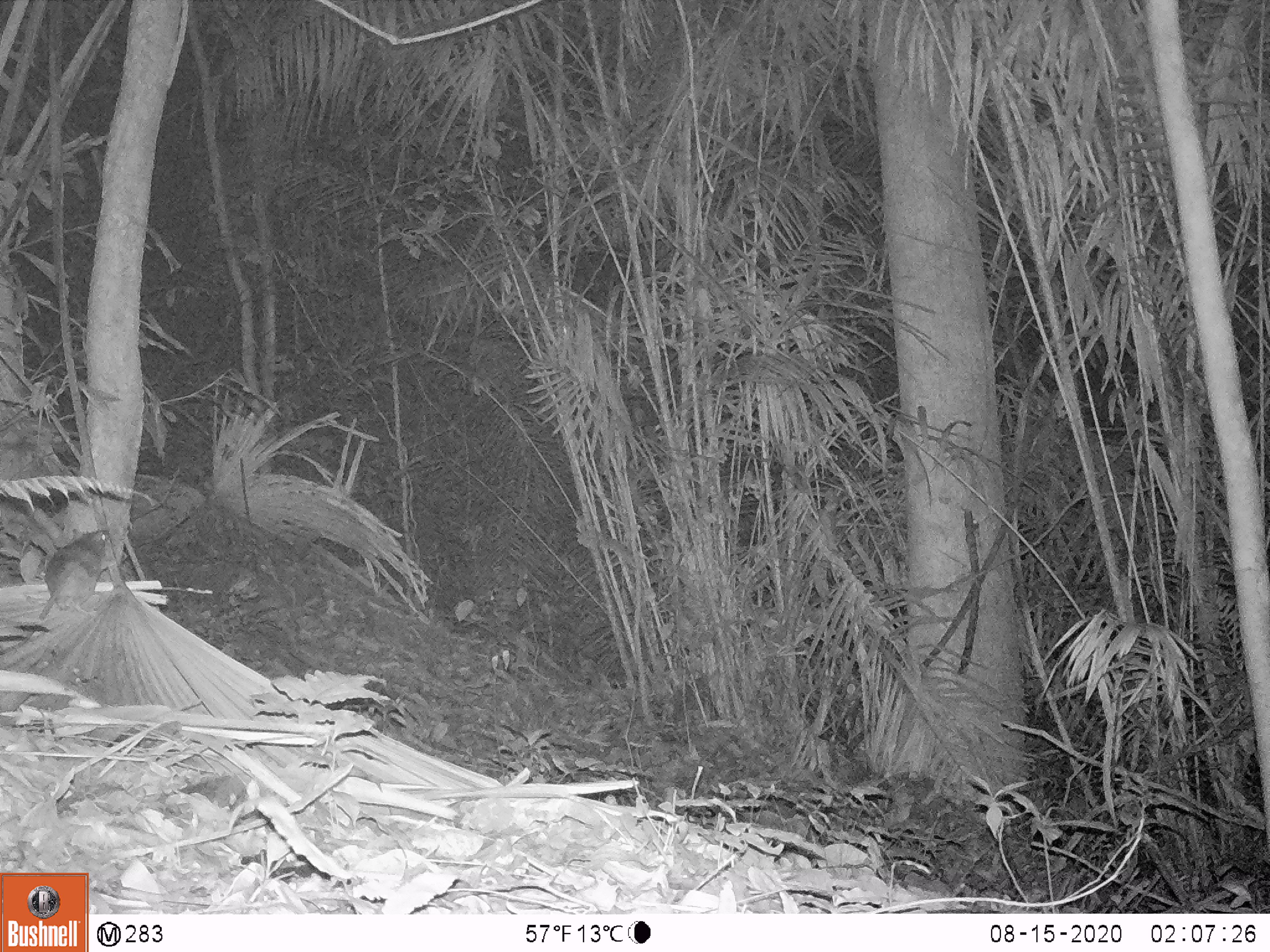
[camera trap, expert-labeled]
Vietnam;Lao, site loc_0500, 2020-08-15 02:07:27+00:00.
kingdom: Animalia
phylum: Chordata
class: Mammalia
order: Rodentia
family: Muridae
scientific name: Muridae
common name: old-world mice and rats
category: unidentified murid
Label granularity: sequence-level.